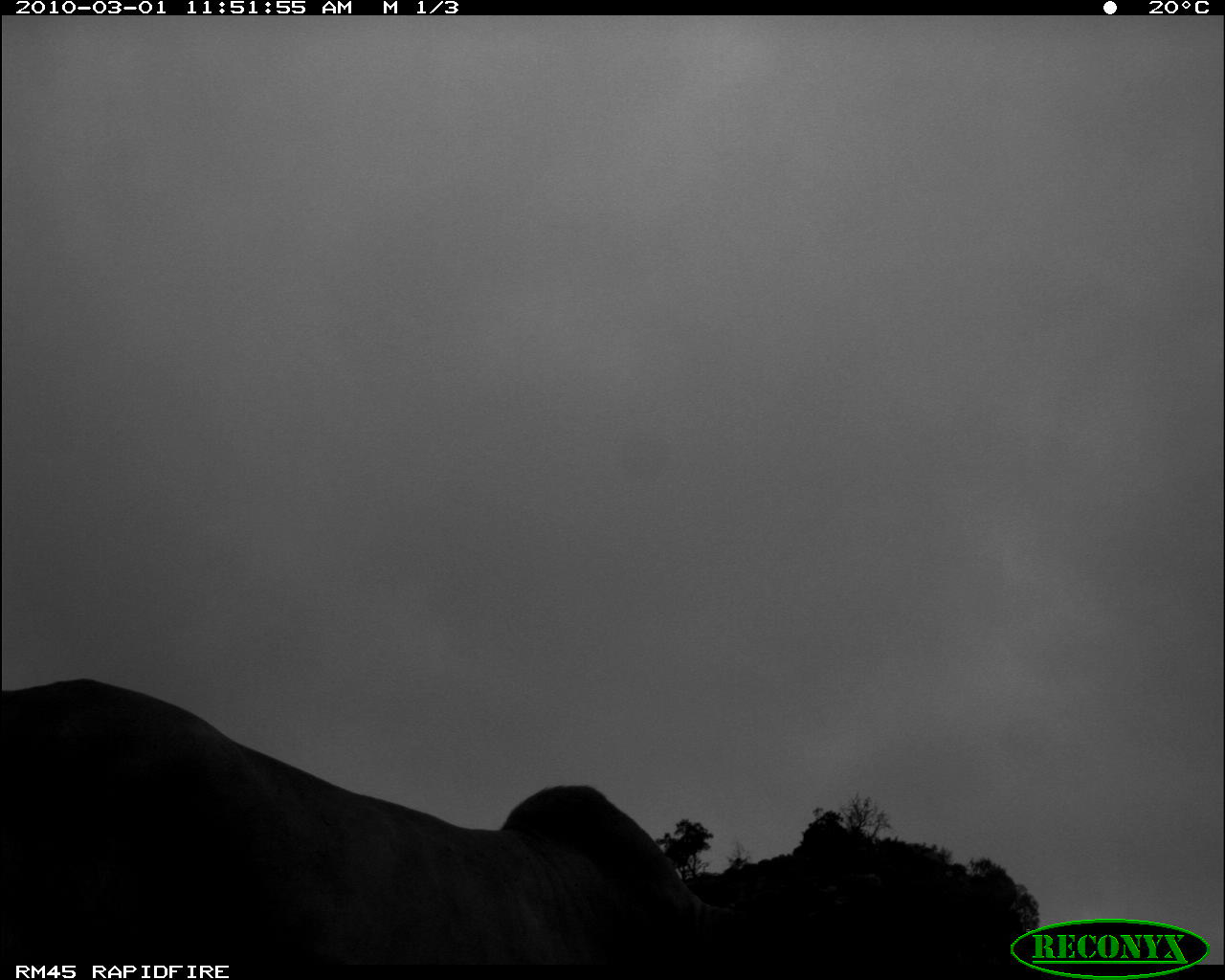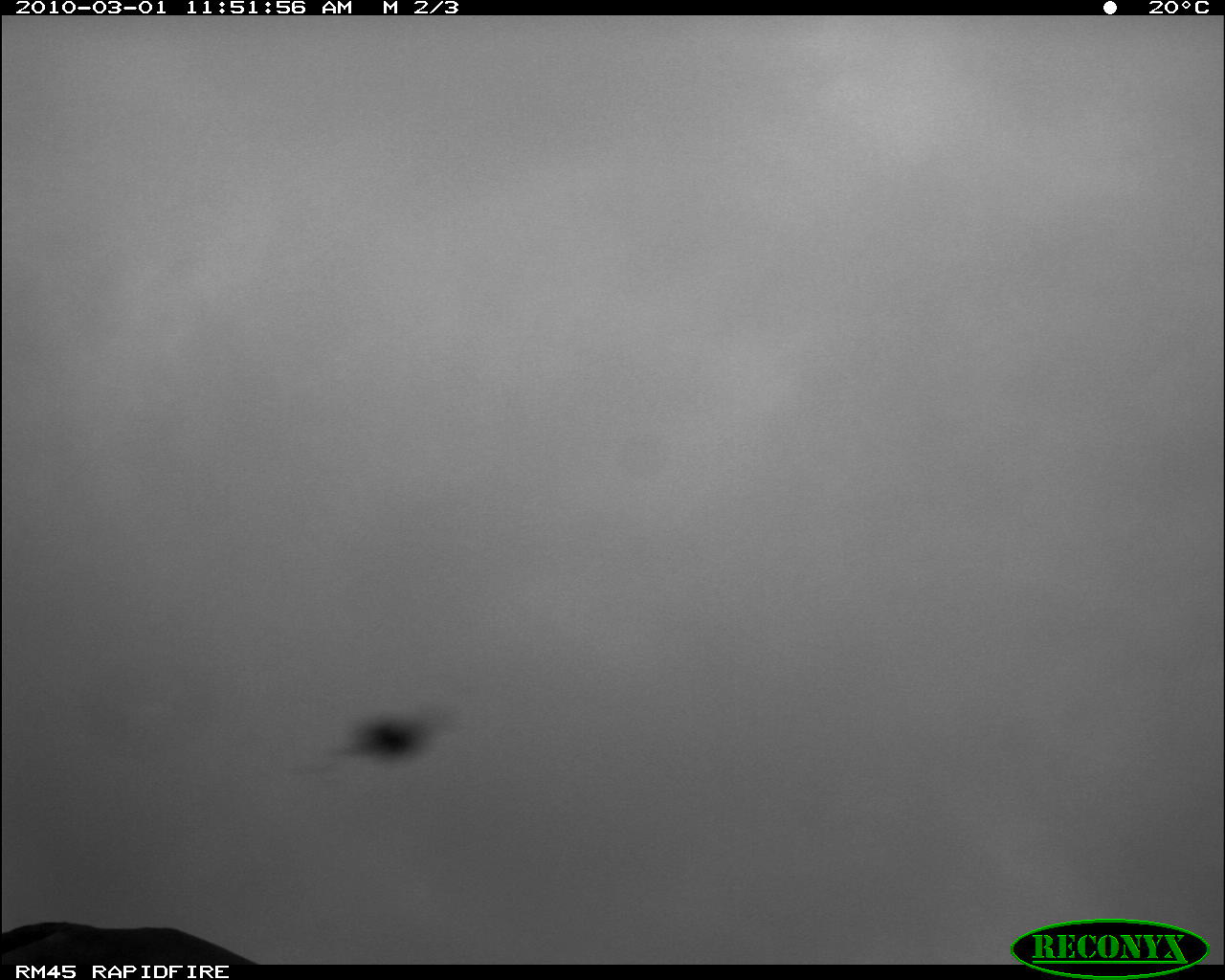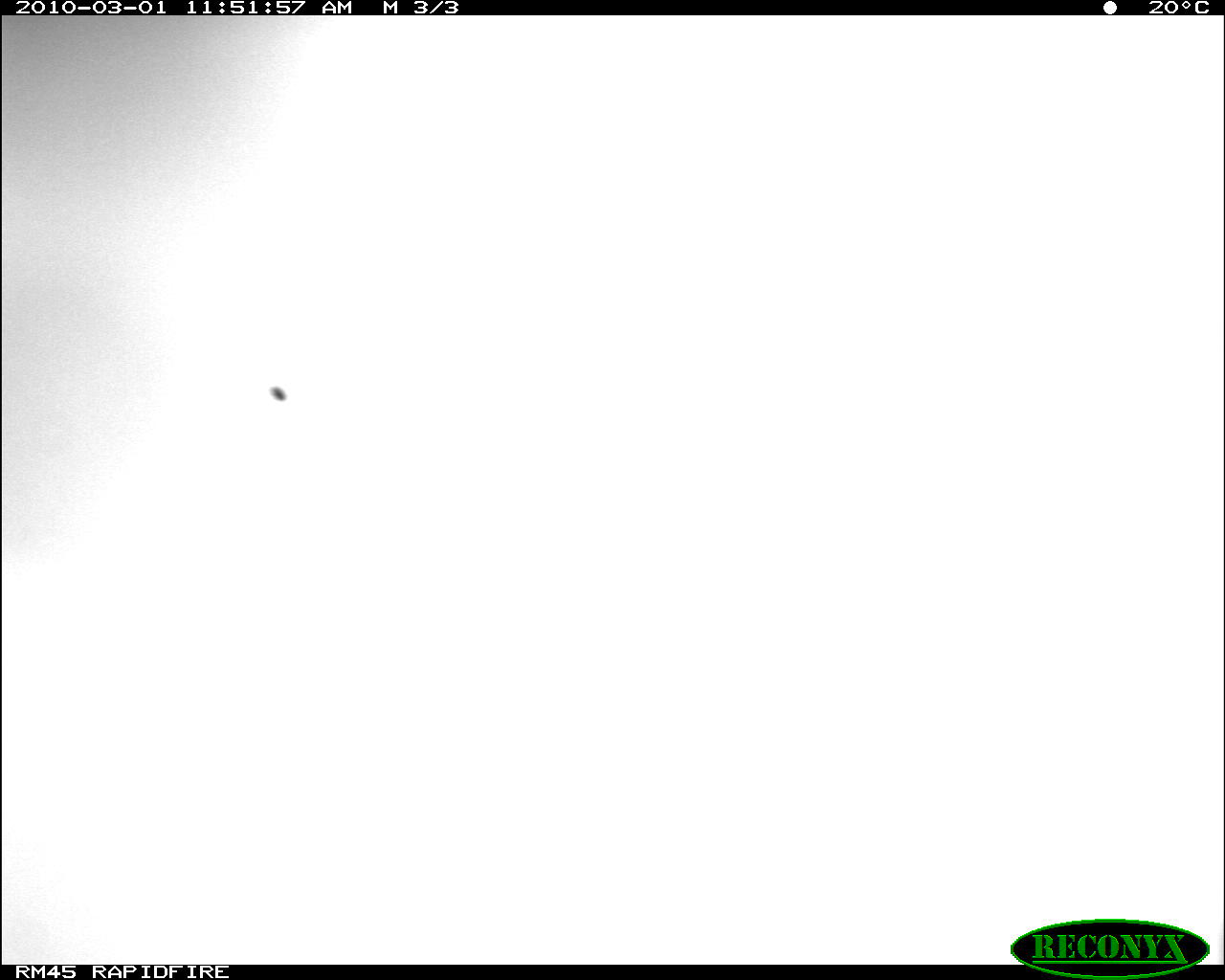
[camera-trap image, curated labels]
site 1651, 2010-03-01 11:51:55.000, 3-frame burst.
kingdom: Animalia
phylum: Chordata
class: Mammalia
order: Artiodactyla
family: Bovidae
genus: Bos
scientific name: Bos taurus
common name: domestic cattle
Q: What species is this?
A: Bos taurus (domestic cattle).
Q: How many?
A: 1.